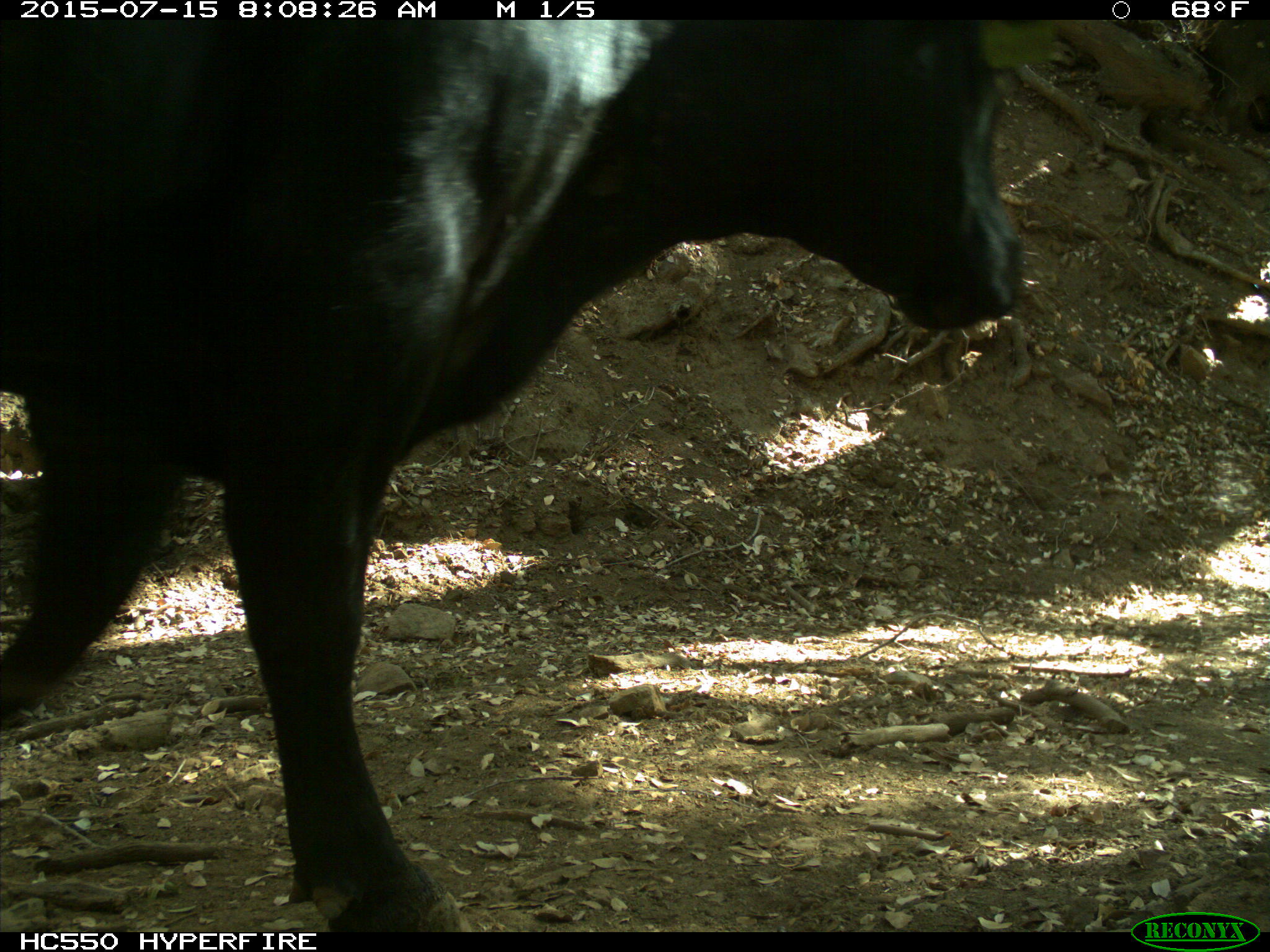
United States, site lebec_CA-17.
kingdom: Animalia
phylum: Chordata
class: Mammalia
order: Artiodactyla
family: Bovidae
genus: Bos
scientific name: Bos taurus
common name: domestic cow